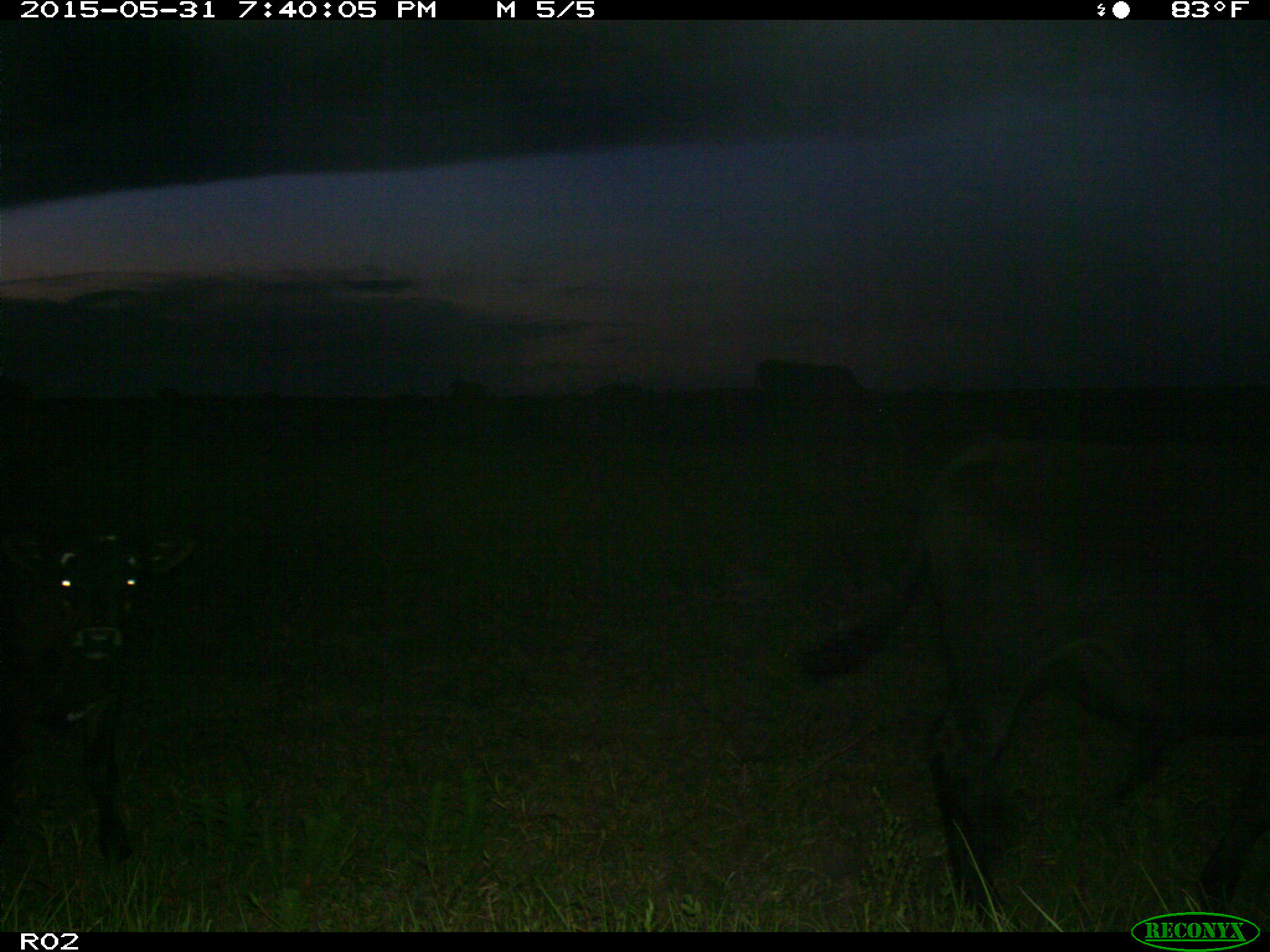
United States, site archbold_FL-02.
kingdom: Animalia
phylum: Chordata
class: Mammalia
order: Artiodactyla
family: Bovidae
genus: Bos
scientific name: Bos taurus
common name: domestic cow